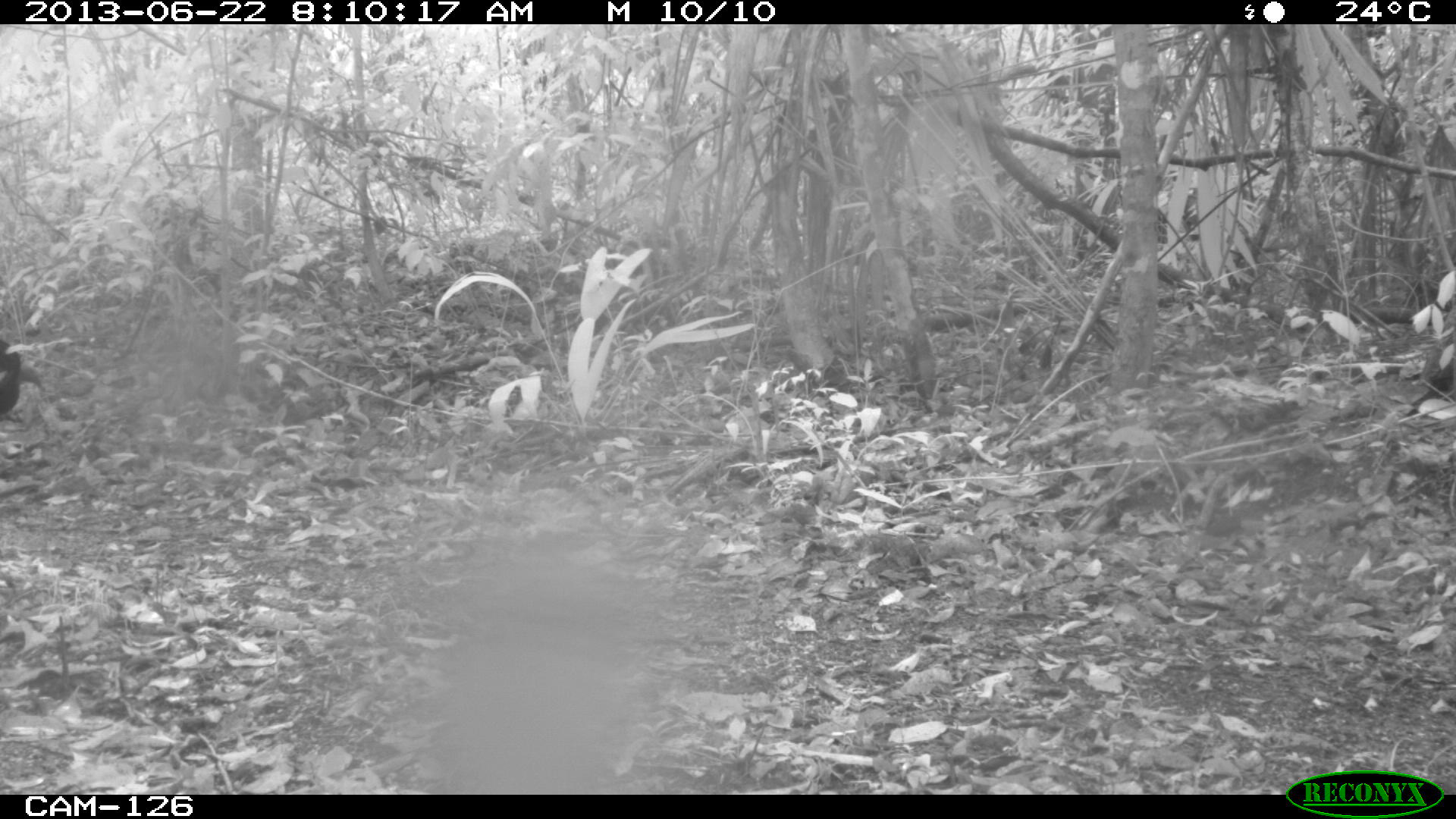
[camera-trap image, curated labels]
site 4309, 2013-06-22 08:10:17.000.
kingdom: Animalia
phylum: Chordata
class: Aves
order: Galliformes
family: Phasianidae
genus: Meleagris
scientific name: Meleagris ocellata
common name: ocellated turkey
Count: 1.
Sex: male.